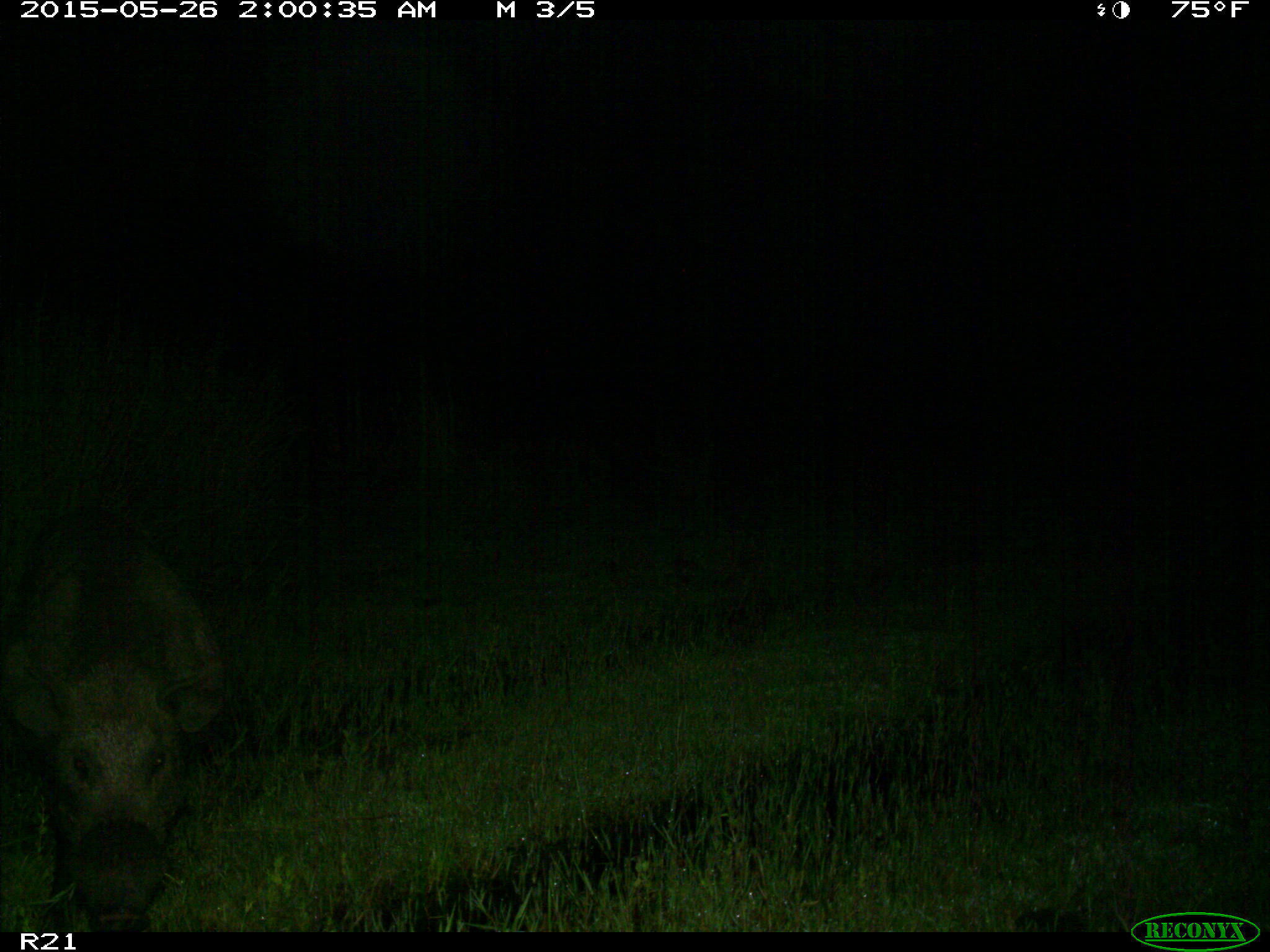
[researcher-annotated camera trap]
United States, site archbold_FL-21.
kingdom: Animalia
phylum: Chordata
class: Mammalia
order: Artiodactyla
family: Suidae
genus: Sus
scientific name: Sus scrofa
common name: wild boar